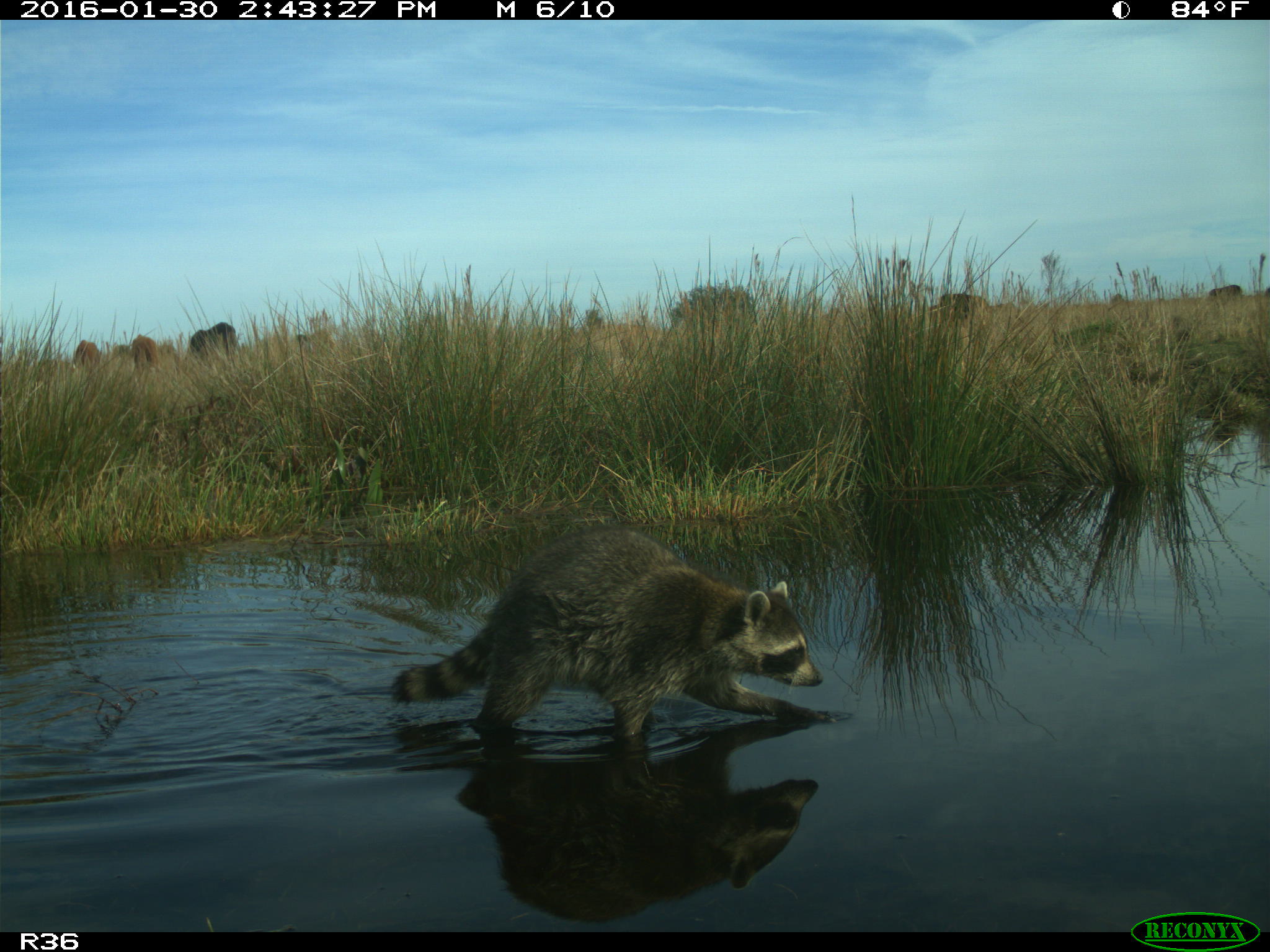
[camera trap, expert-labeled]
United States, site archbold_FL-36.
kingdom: Animalia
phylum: Chordata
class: Mammalia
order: Artiodactyla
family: Bovidae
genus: Bos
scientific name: Bos taurus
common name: domestic cow